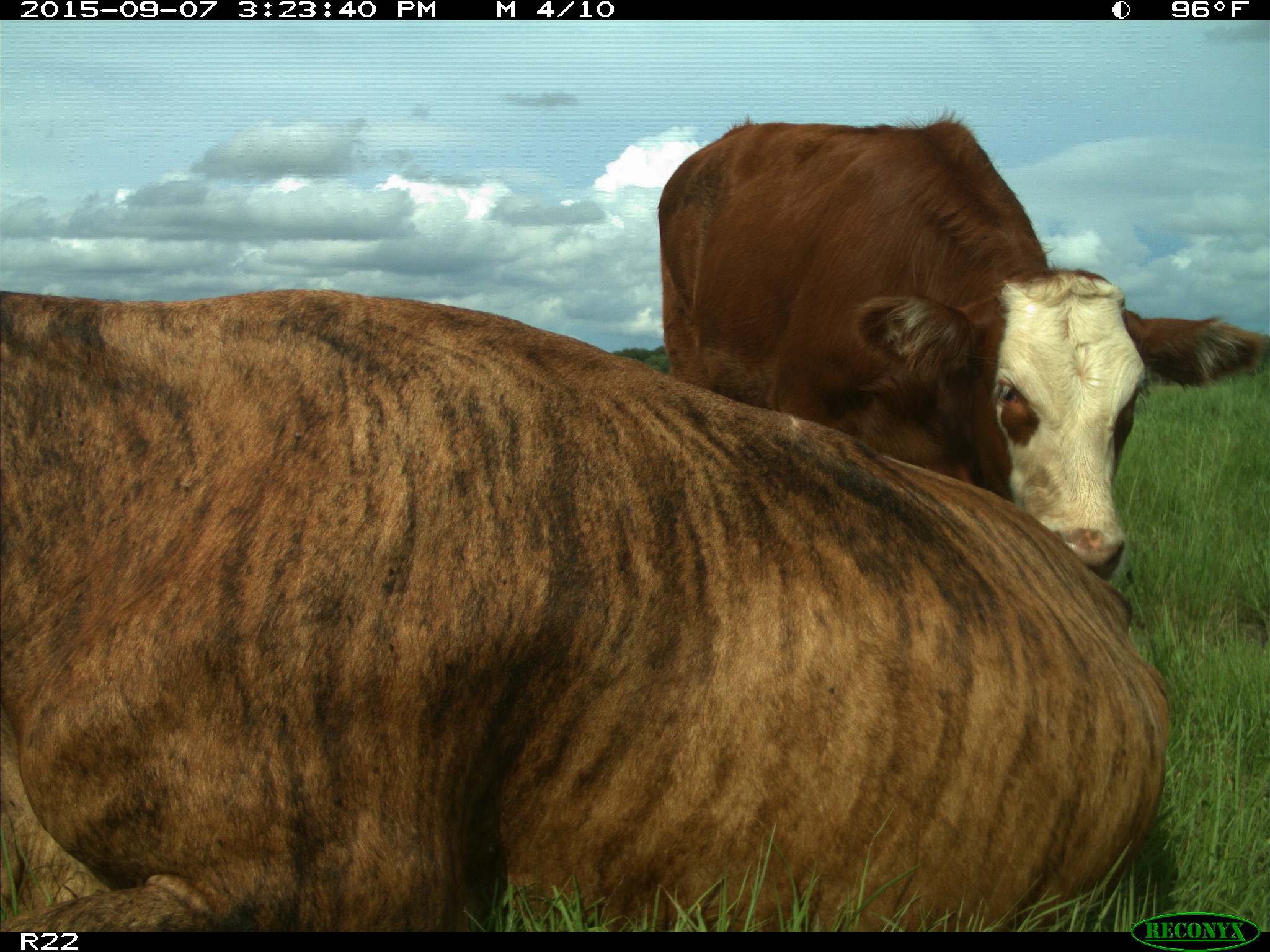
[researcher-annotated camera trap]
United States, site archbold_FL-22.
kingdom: Animalia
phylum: Chordata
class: Mammalia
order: Artiodactyla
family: Bovidae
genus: Bos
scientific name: Bos taurus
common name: domestic cow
Bos taurus (domestic cow).